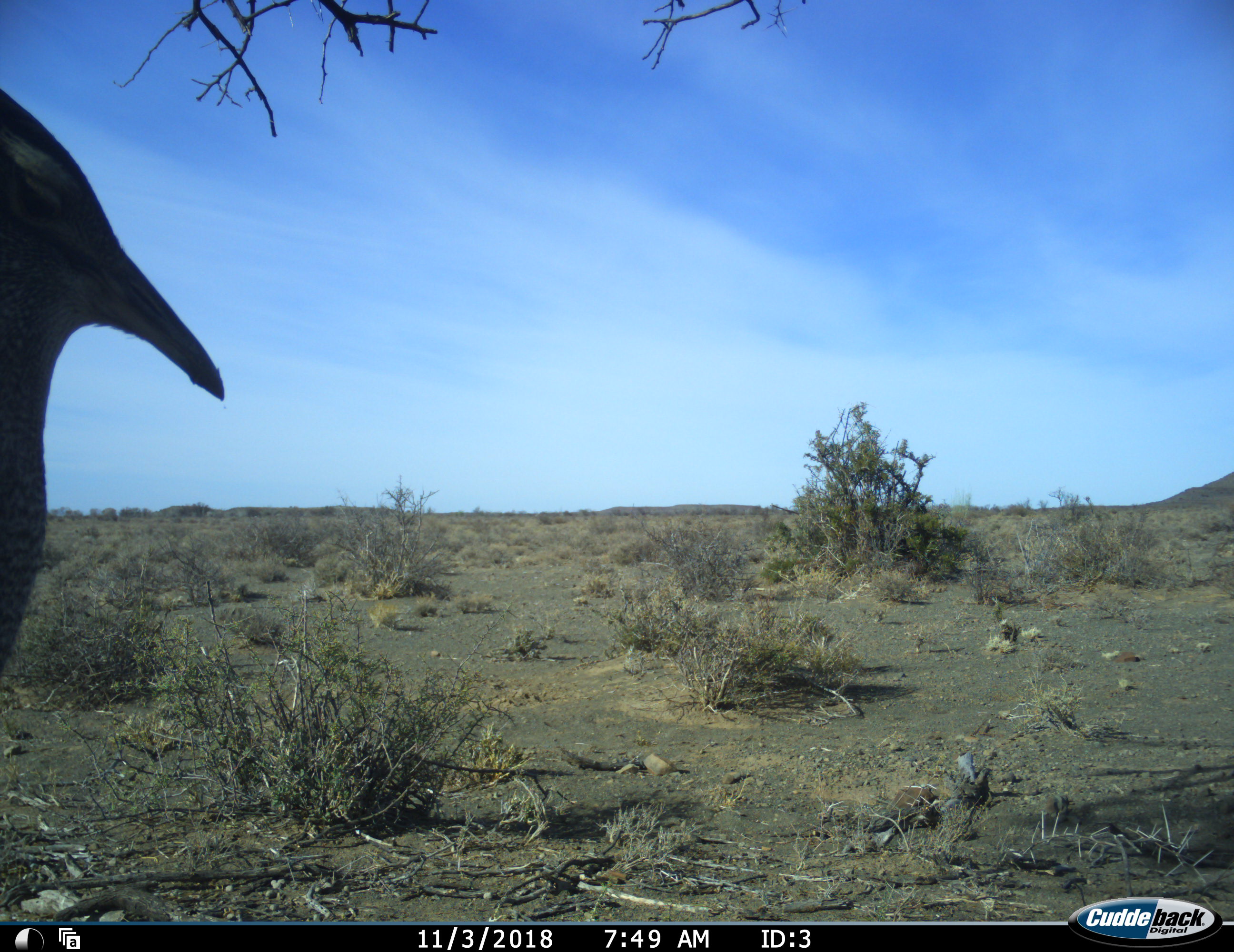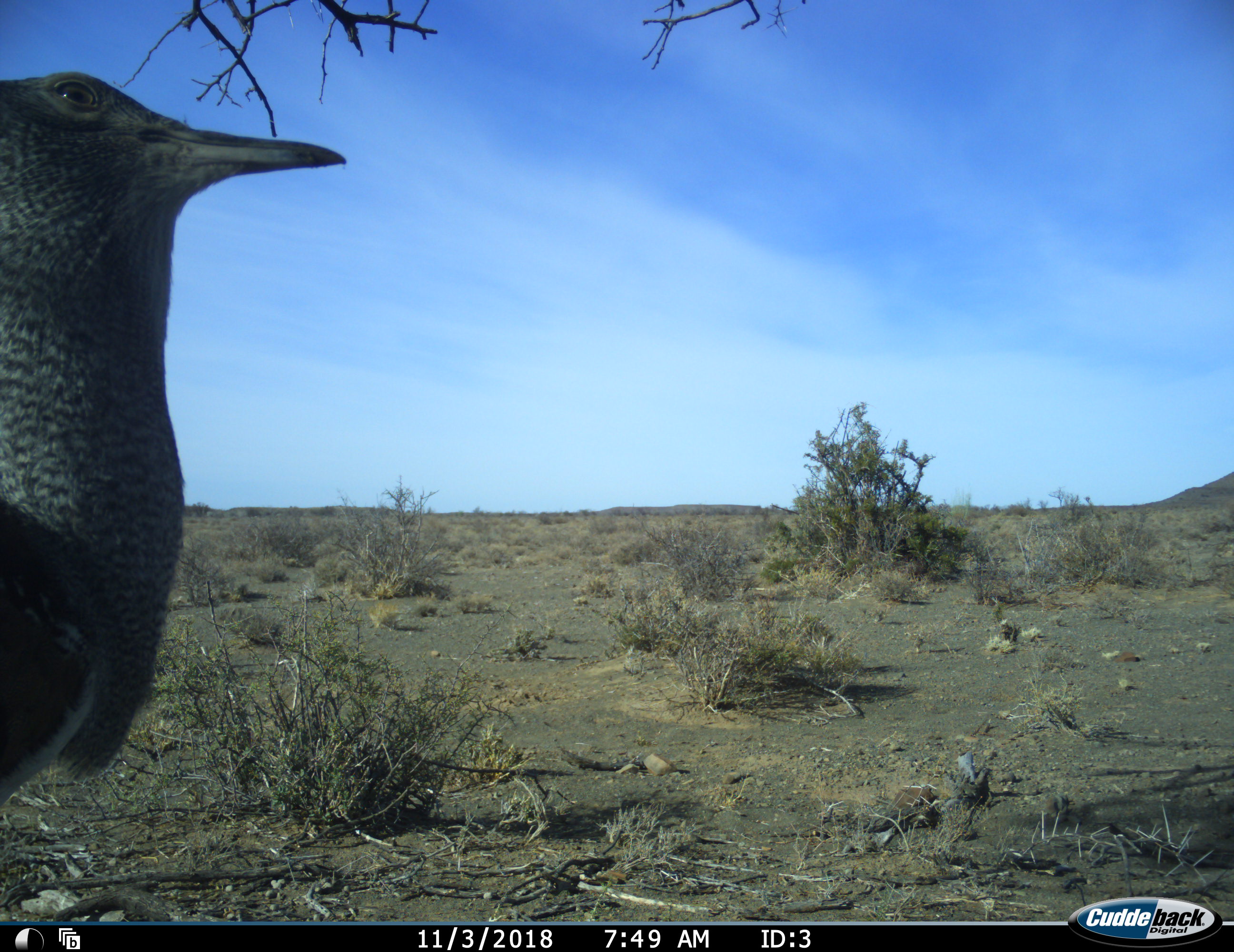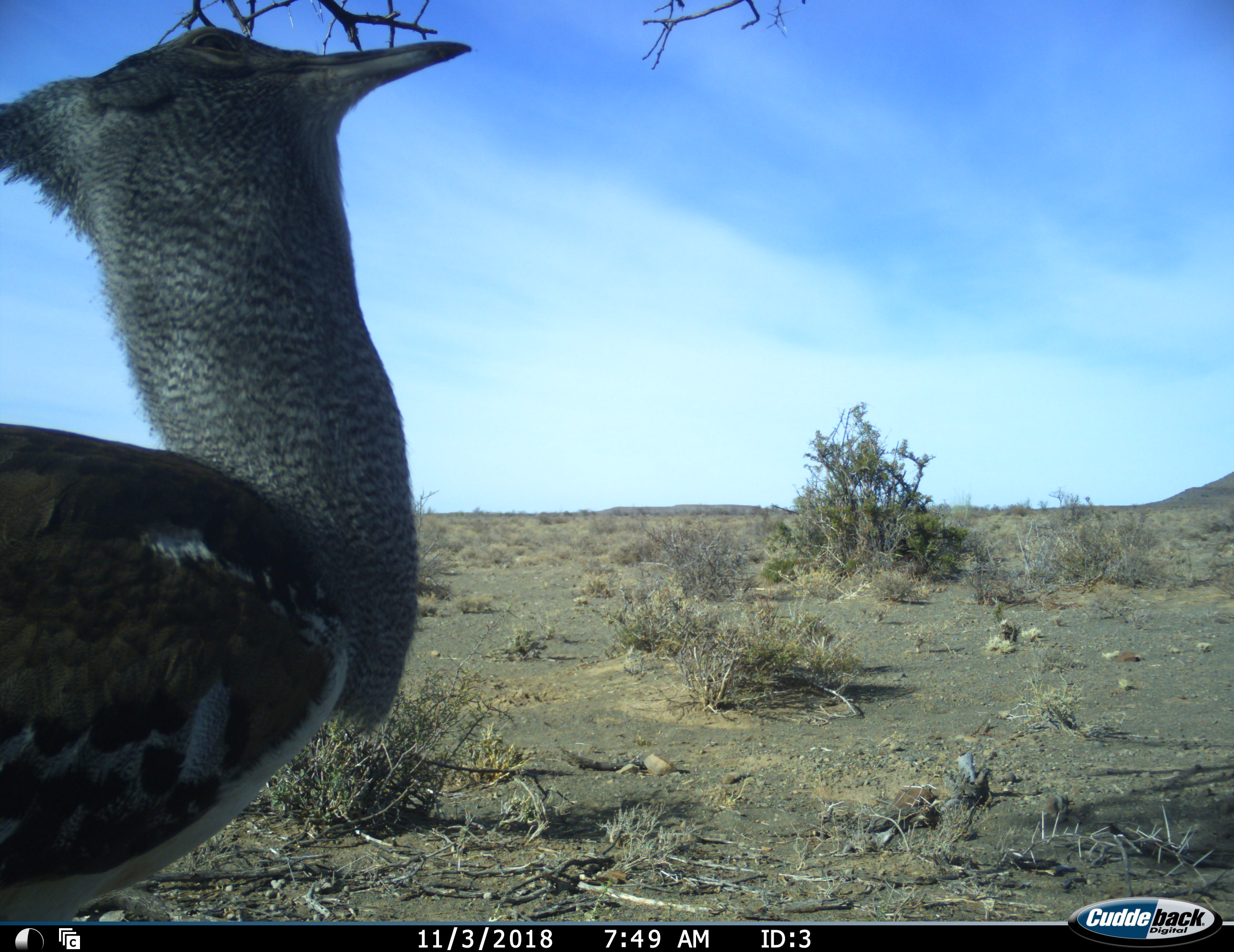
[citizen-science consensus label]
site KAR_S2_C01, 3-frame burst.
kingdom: Animalia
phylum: Chordata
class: Aves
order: Otidiformes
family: Otididae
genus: Ardeotis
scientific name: Ardeotis kori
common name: kori bustard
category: bustardkori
Bustardkori (kori bustard) (Ardeotis kori), count 1. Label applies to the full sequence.